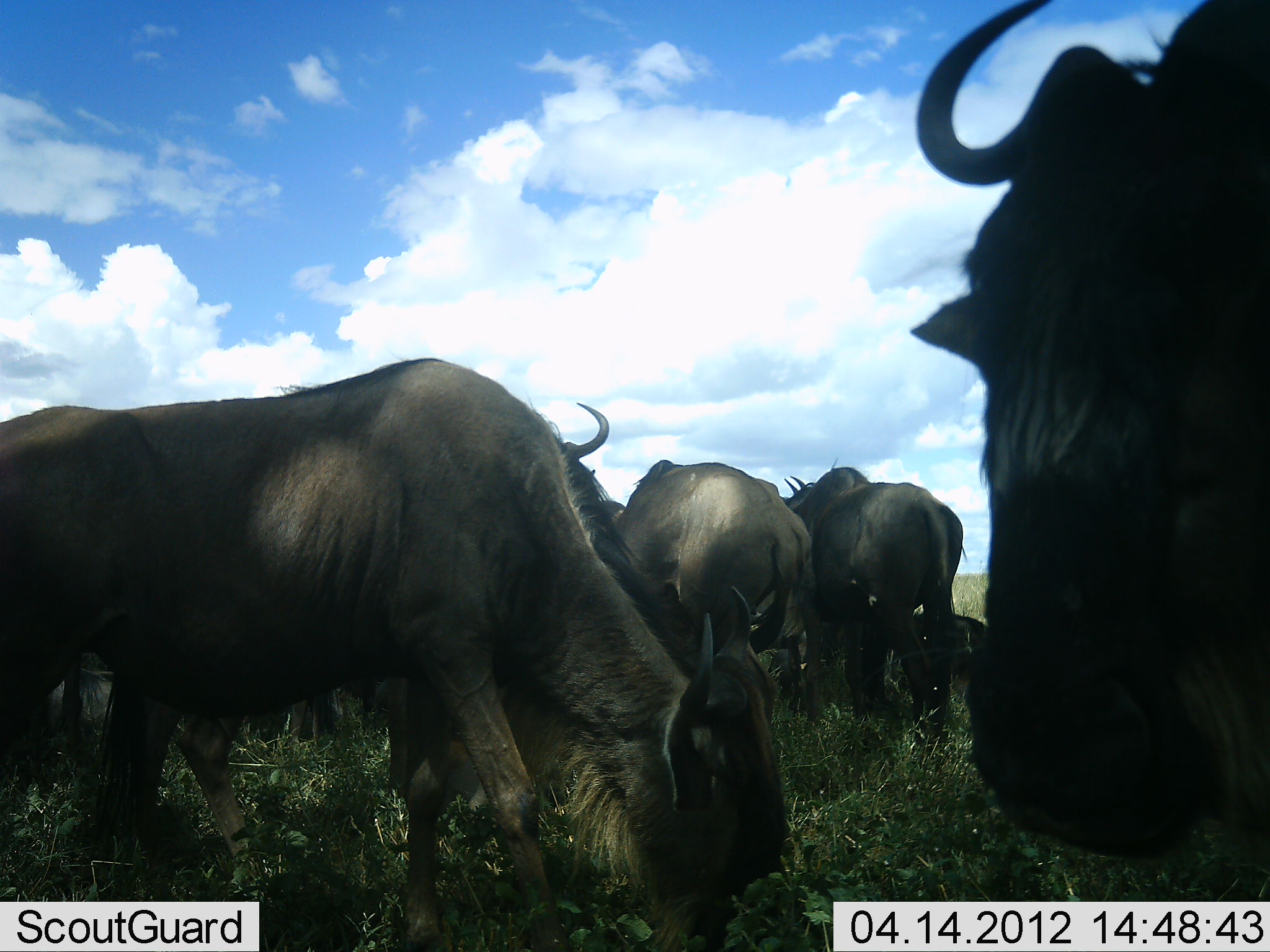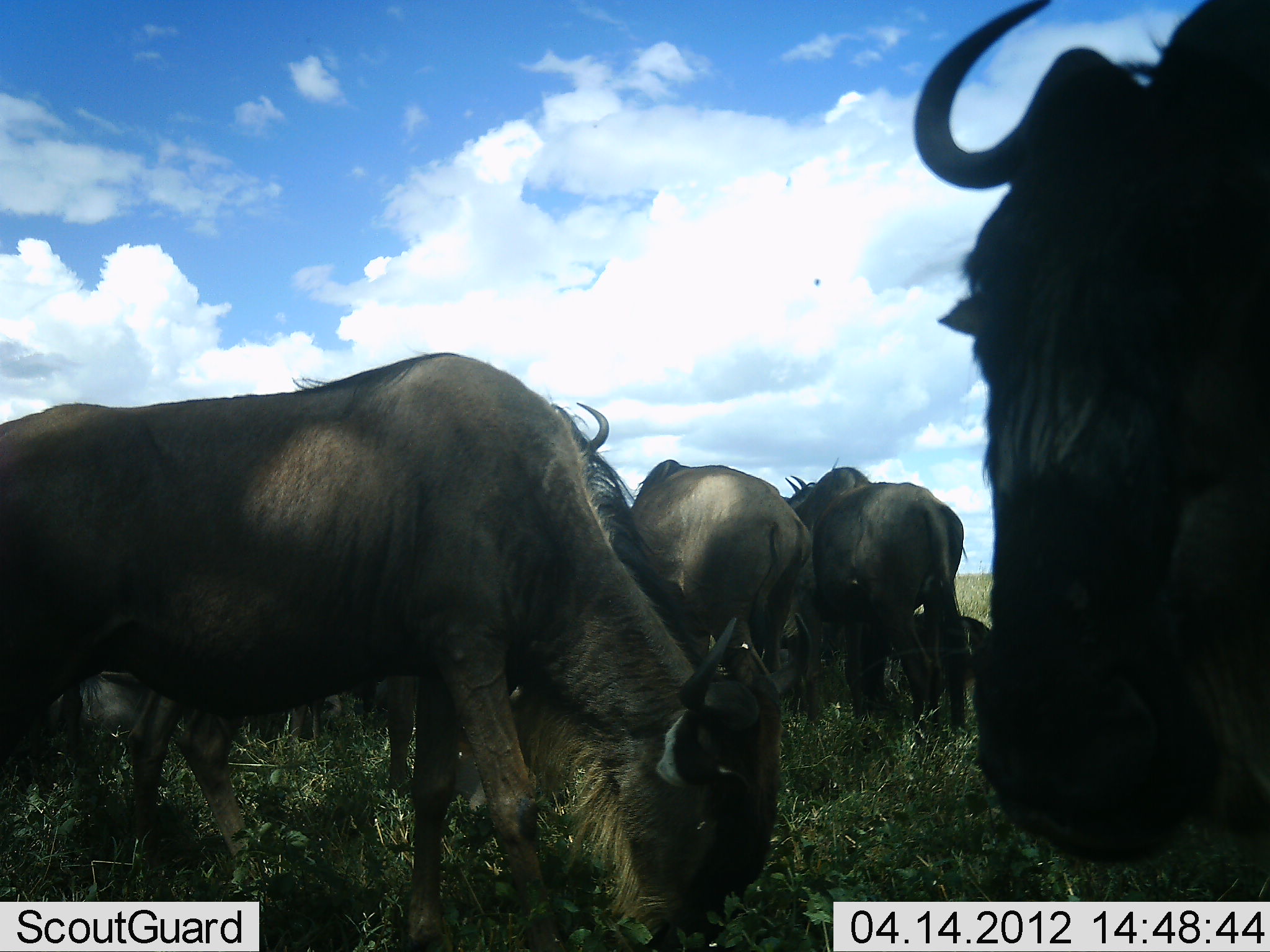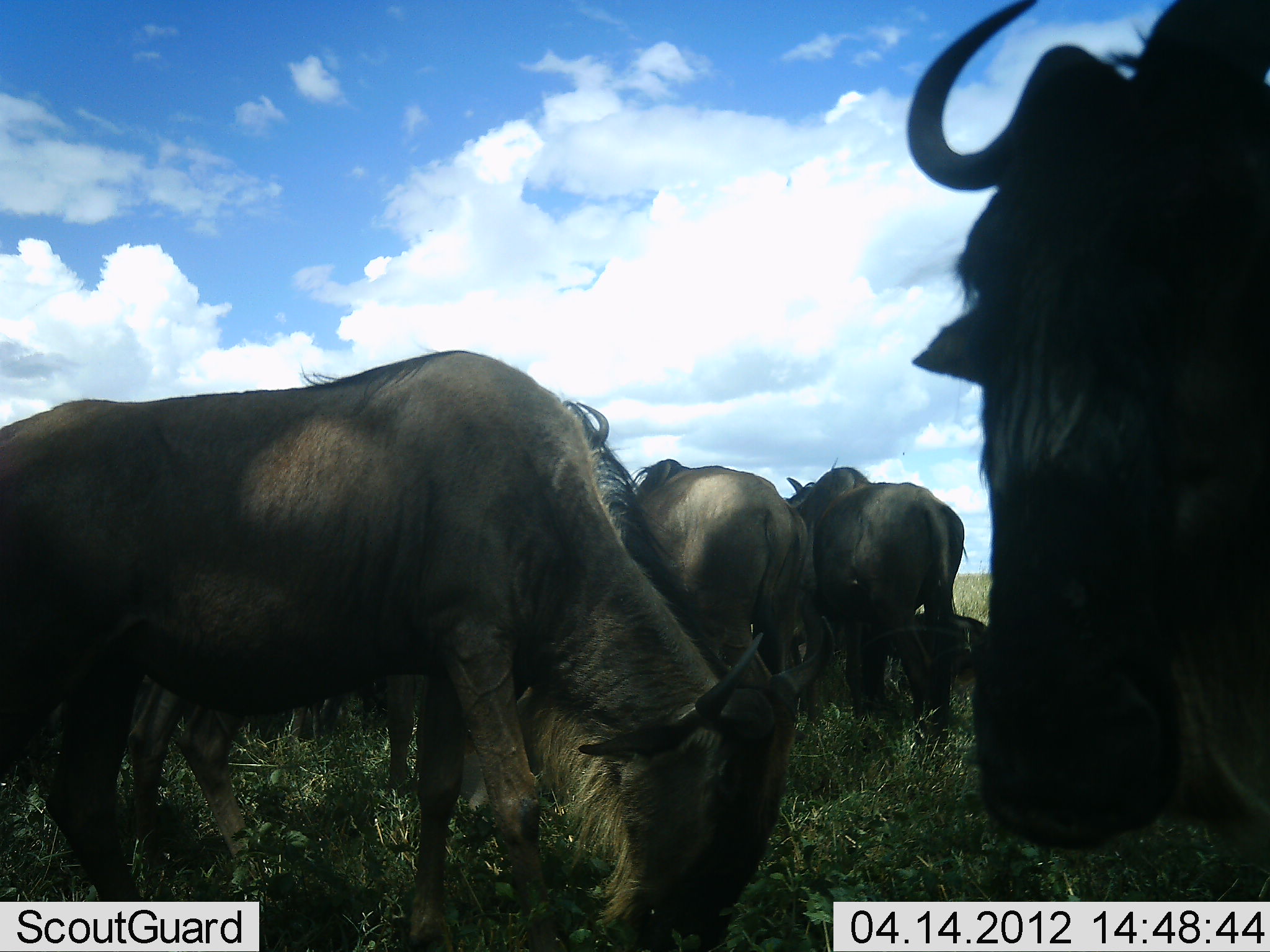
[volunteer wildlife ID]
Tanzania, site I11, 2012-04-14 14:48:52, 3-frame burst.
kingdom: Animalia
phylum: Chordata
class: Mammalia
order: Artiodactyla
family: Bovidae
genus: Connochaetes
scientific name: Connochaetes taurinus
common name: blue wildebeest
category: wildebeest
Wildebeest (blue wildebeest) (Connochaetes taurinus), count 6. Behavior (volunteer vote fractions): standing 50%, resting 33%, moving 0%, interacting 0%. Young present (vote fraction): 0%. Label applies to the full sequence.